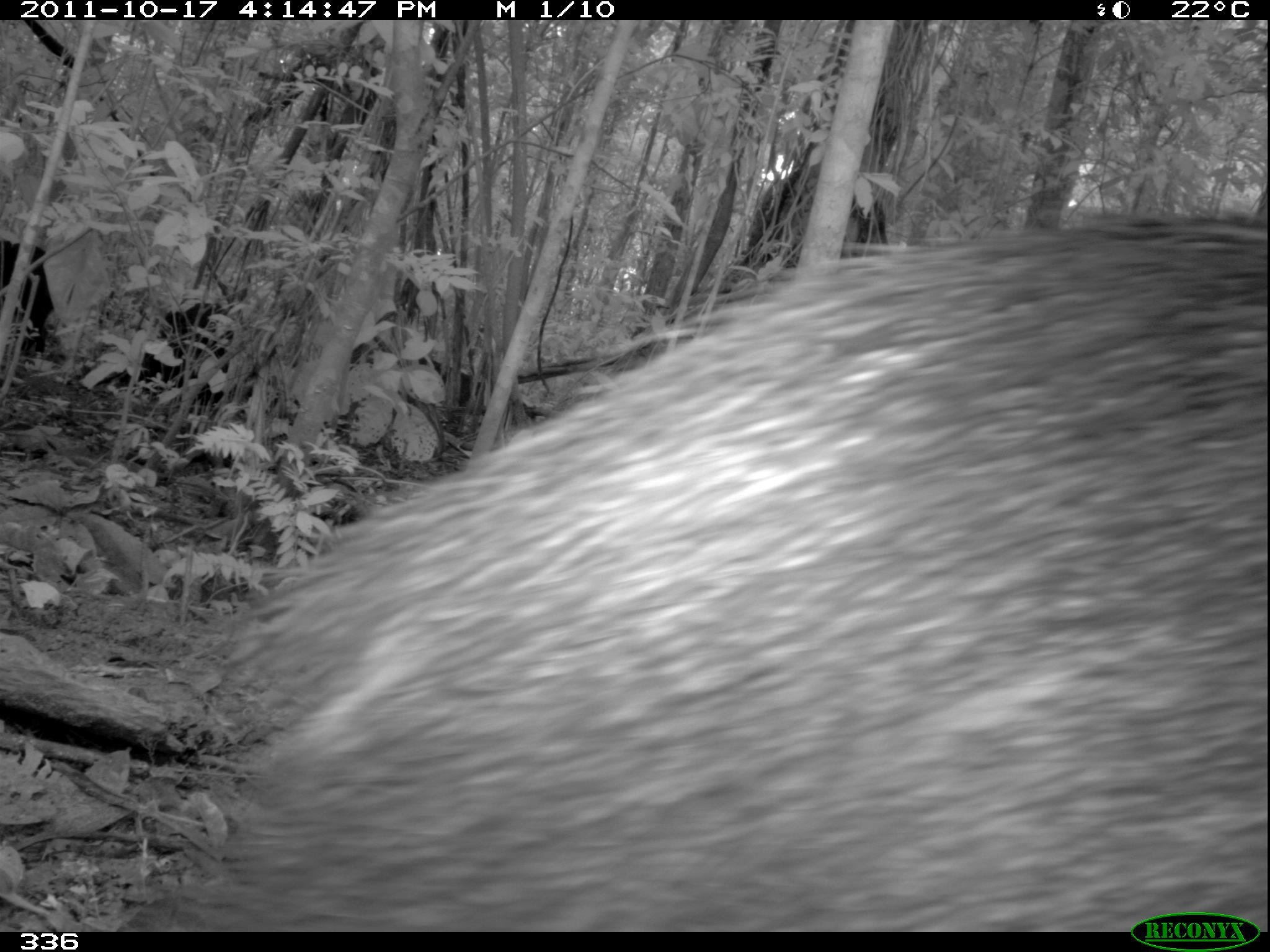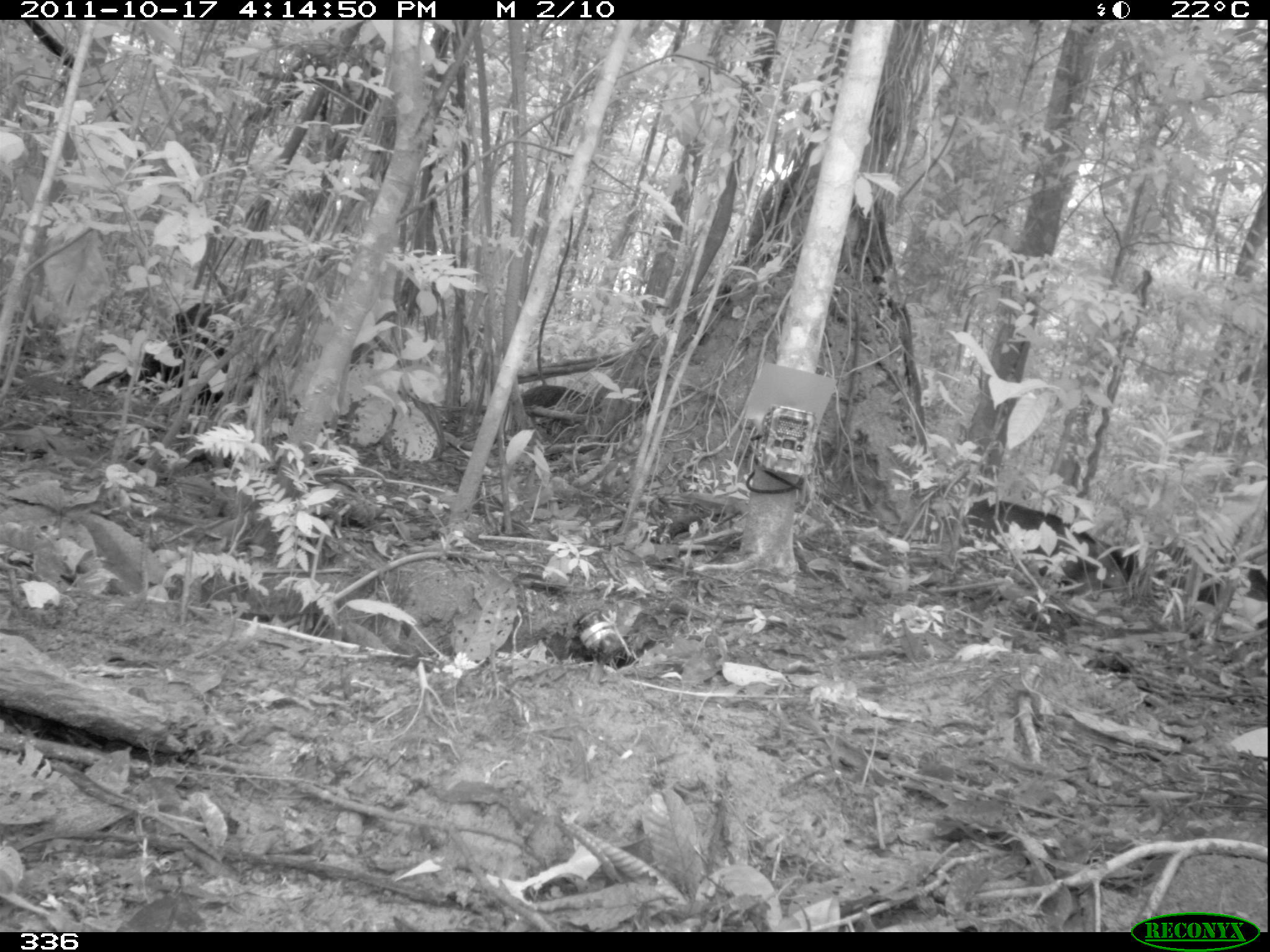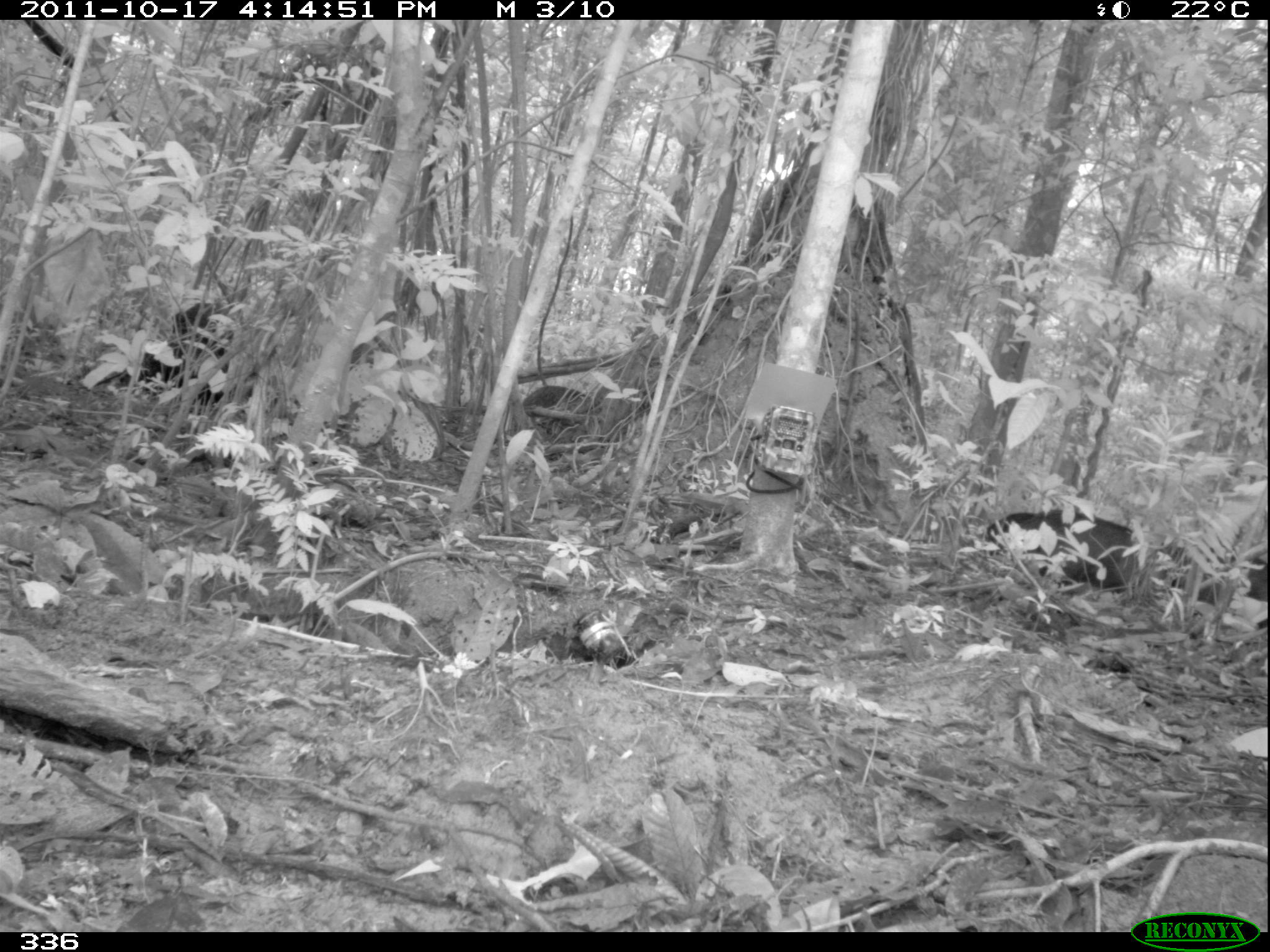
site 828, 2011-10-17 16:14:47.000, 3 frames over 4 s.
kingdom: Animalia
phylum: Chordata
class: Mammalia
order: Artiodactyla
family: Tayassuidae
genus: Tayassu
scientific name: Tayassu pecari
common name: white-lipped peccary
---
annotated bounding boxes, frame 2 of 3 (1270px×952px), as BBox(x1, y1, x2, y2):
tayassu pecari: BBox(960, 499, 1128, 593); BBox(1150, 545, 1267, 630); BBox(520, 384, 600, 413)